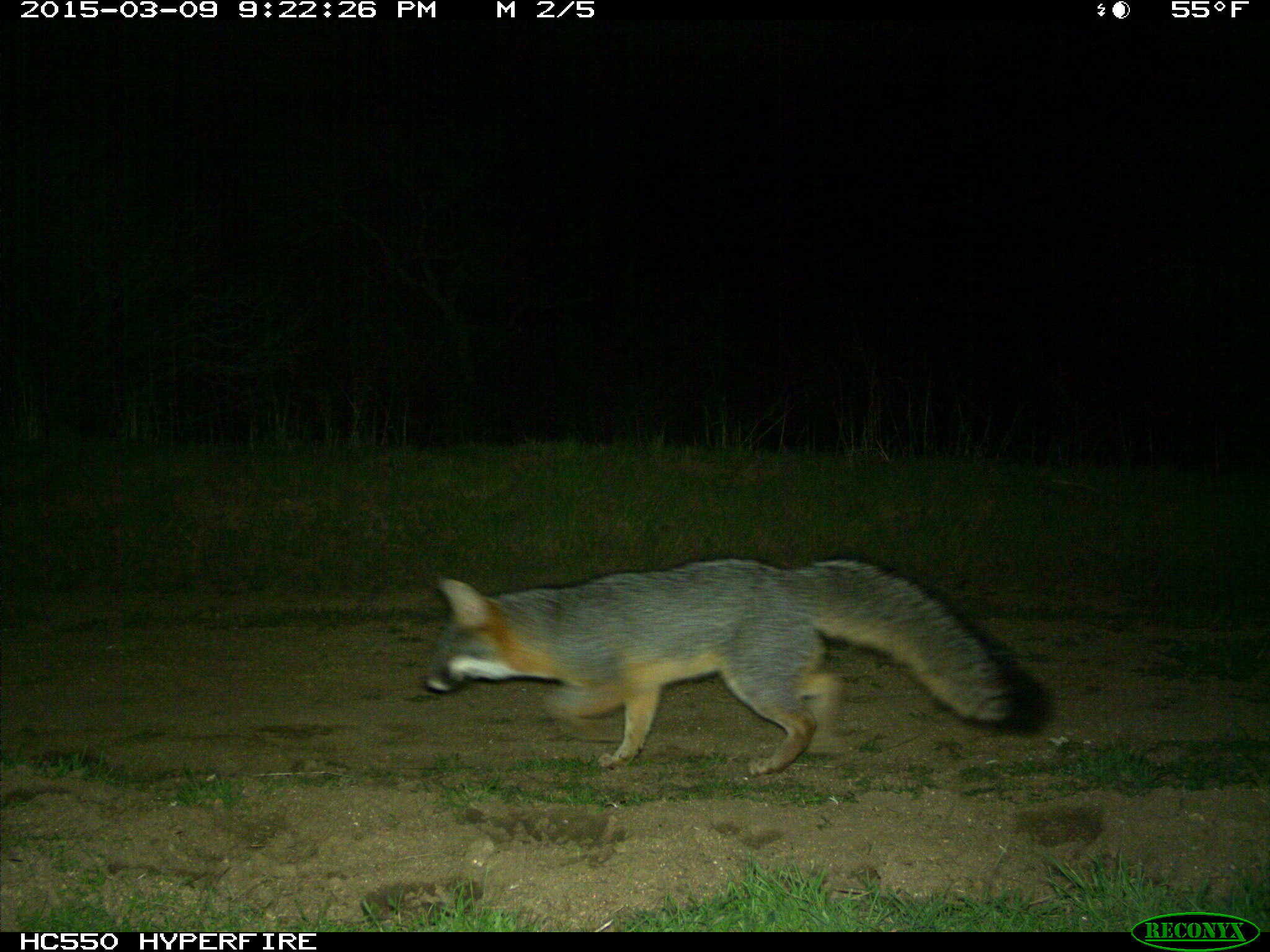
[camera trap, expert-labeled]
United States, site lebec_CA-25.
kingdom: Animalia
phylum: Chordata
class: Mammalia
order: Carnivora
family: Canidae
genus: Urocyon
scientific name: Urocyon cinereoargenteus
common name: gray fox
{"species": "Urocyon cinereoargenteus (gray fox)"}